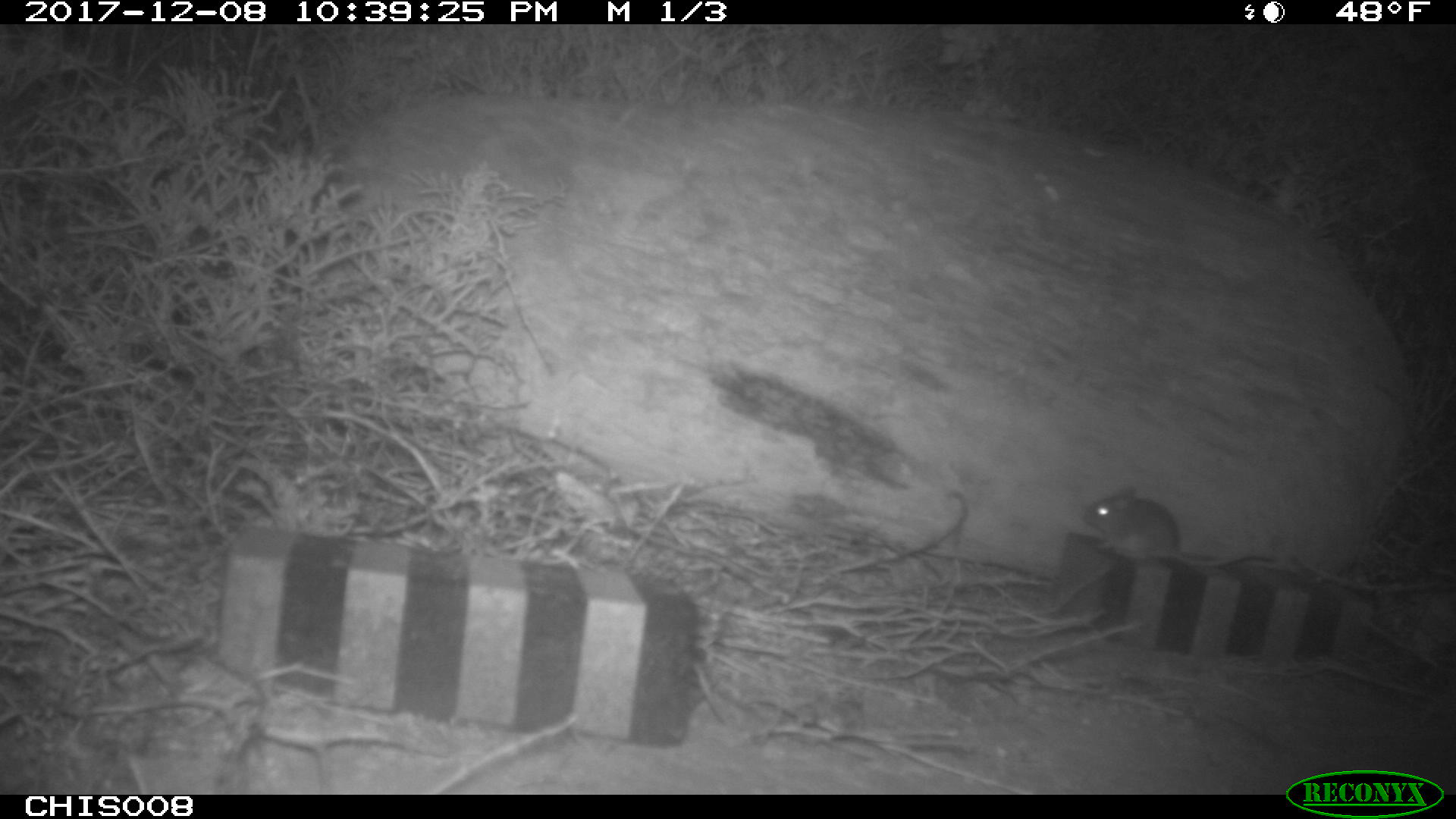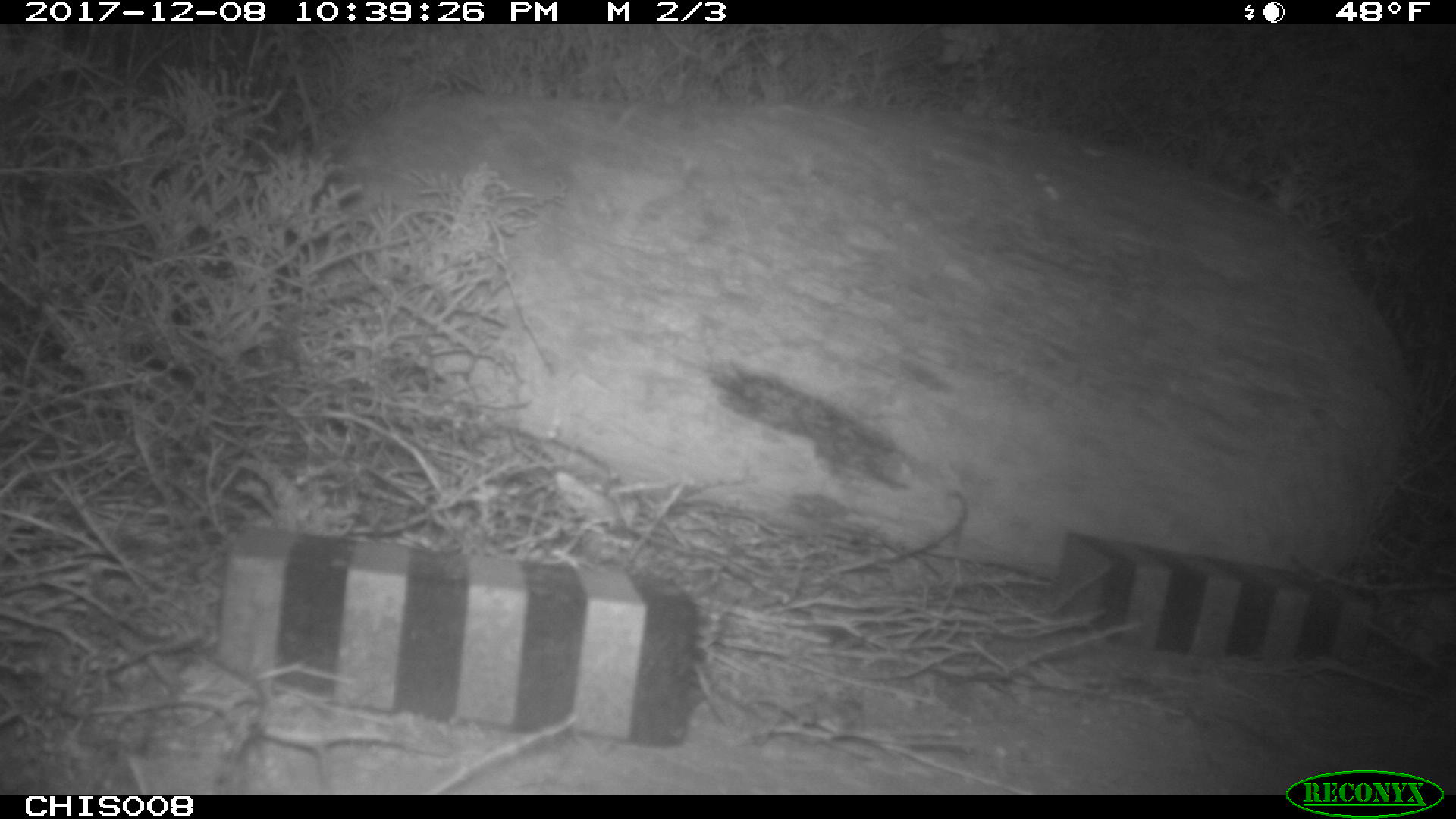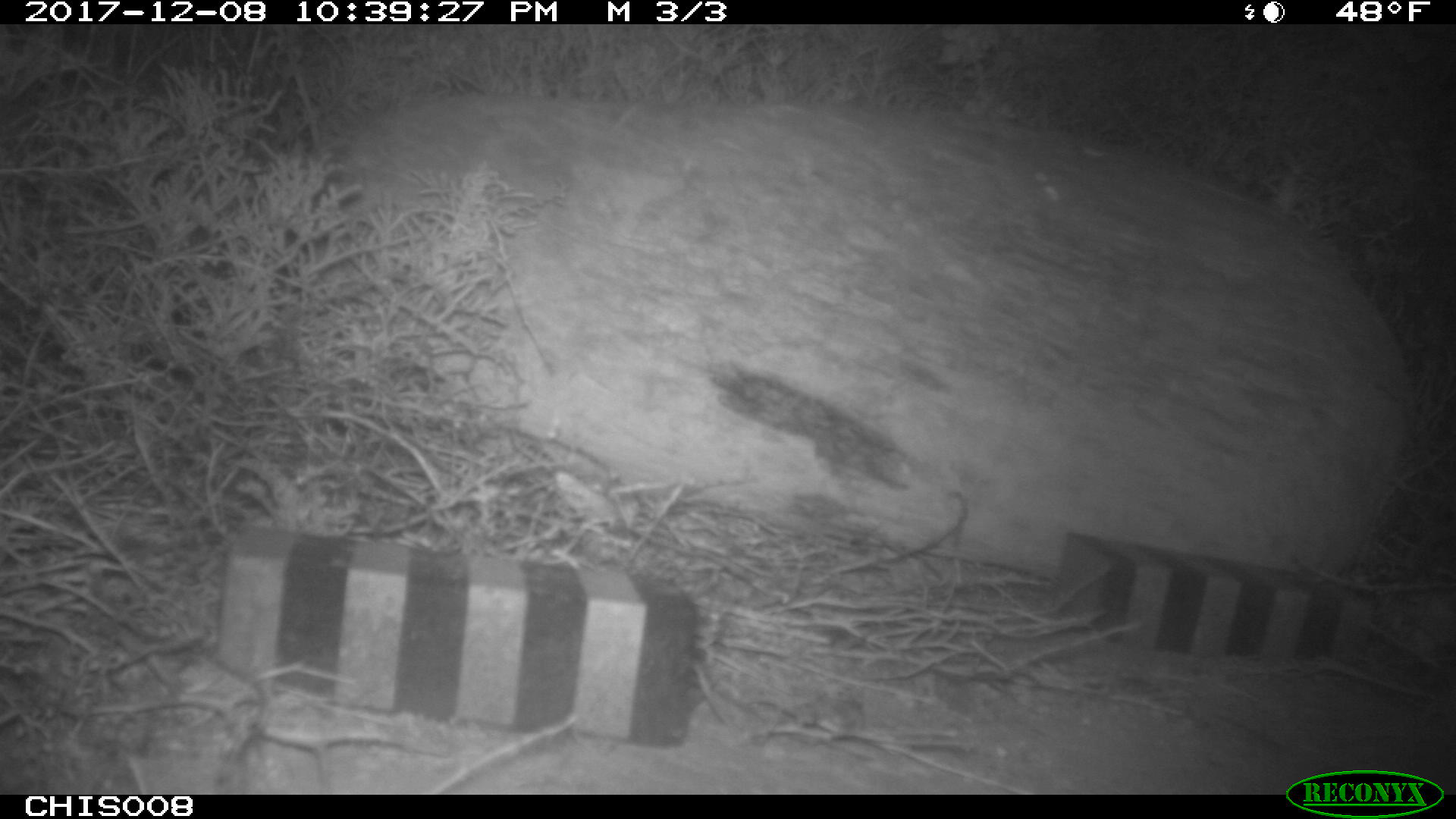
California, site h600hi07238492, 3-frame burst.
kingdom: Animalia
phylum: Chordata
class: Mammalia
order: Rodentia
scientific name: Rodentia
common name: rodent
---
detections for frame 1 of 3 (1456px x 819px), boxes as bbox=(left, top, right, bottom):
rodent: bbox=(1084, 487, 1276, 567)